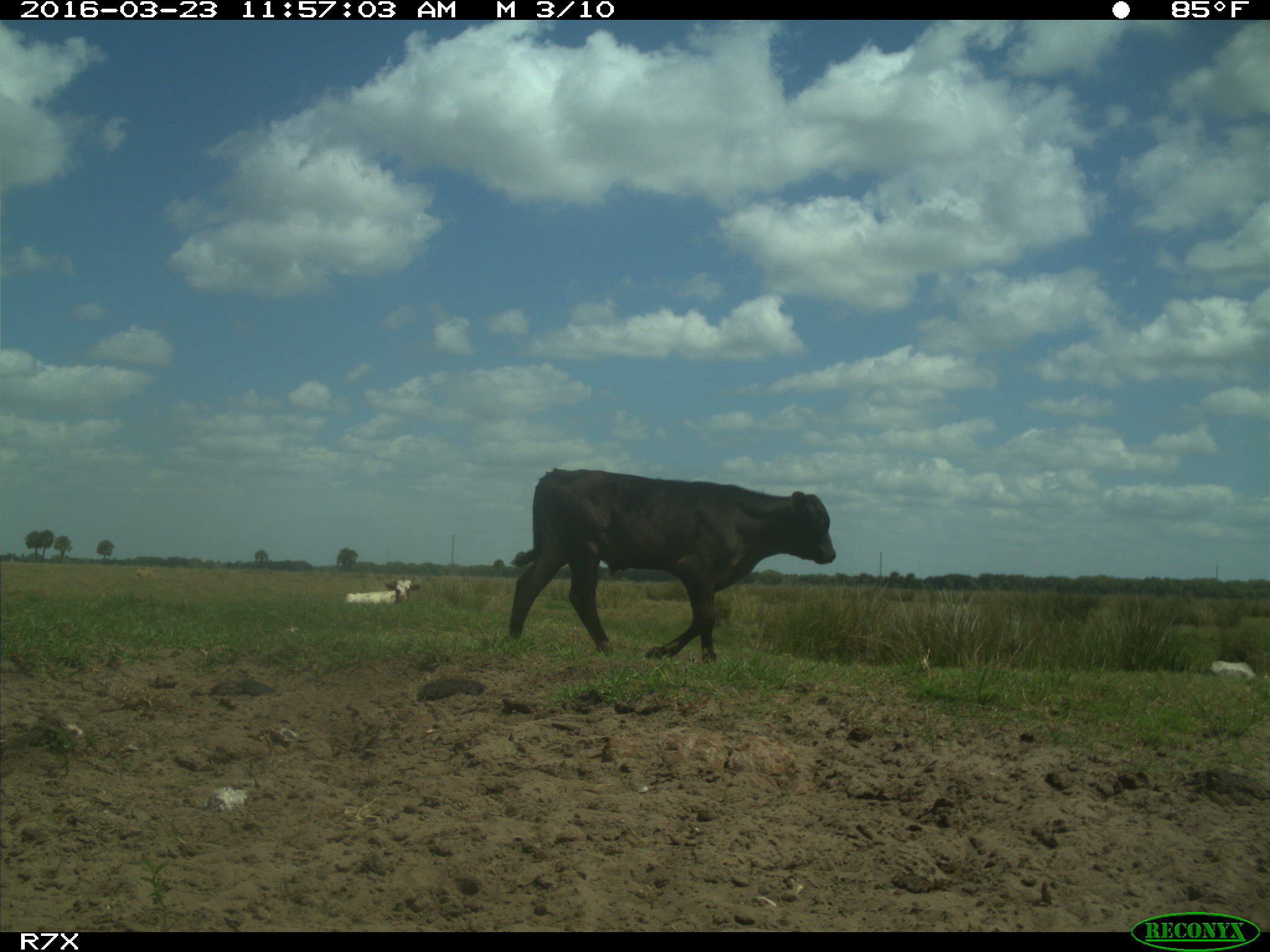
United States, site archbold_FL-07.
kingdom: Animalia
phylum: Chordata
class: Mammalia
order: Artiodactyla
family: Bovidae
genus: Bos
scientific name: Bos taurus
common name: domestic cow